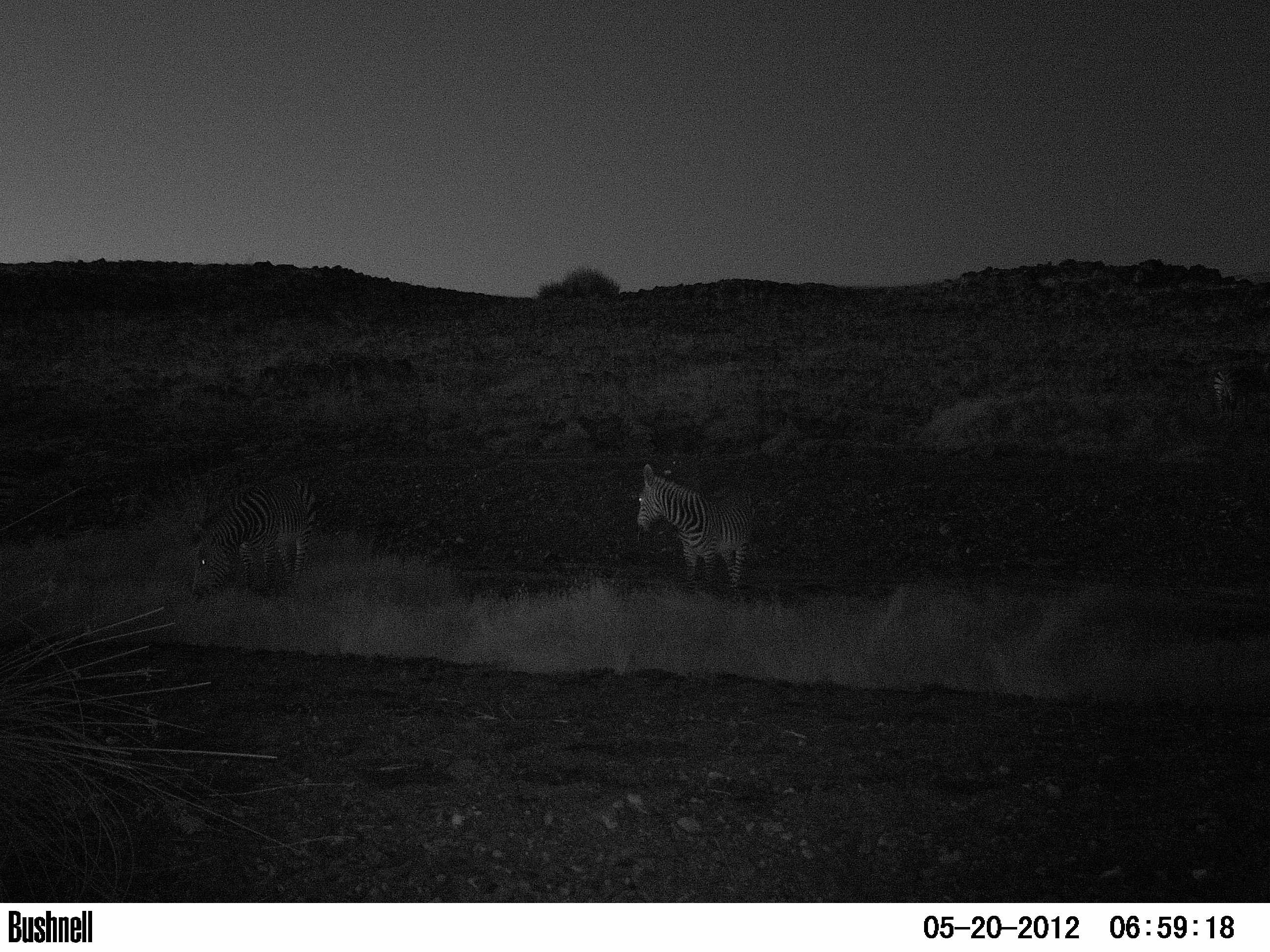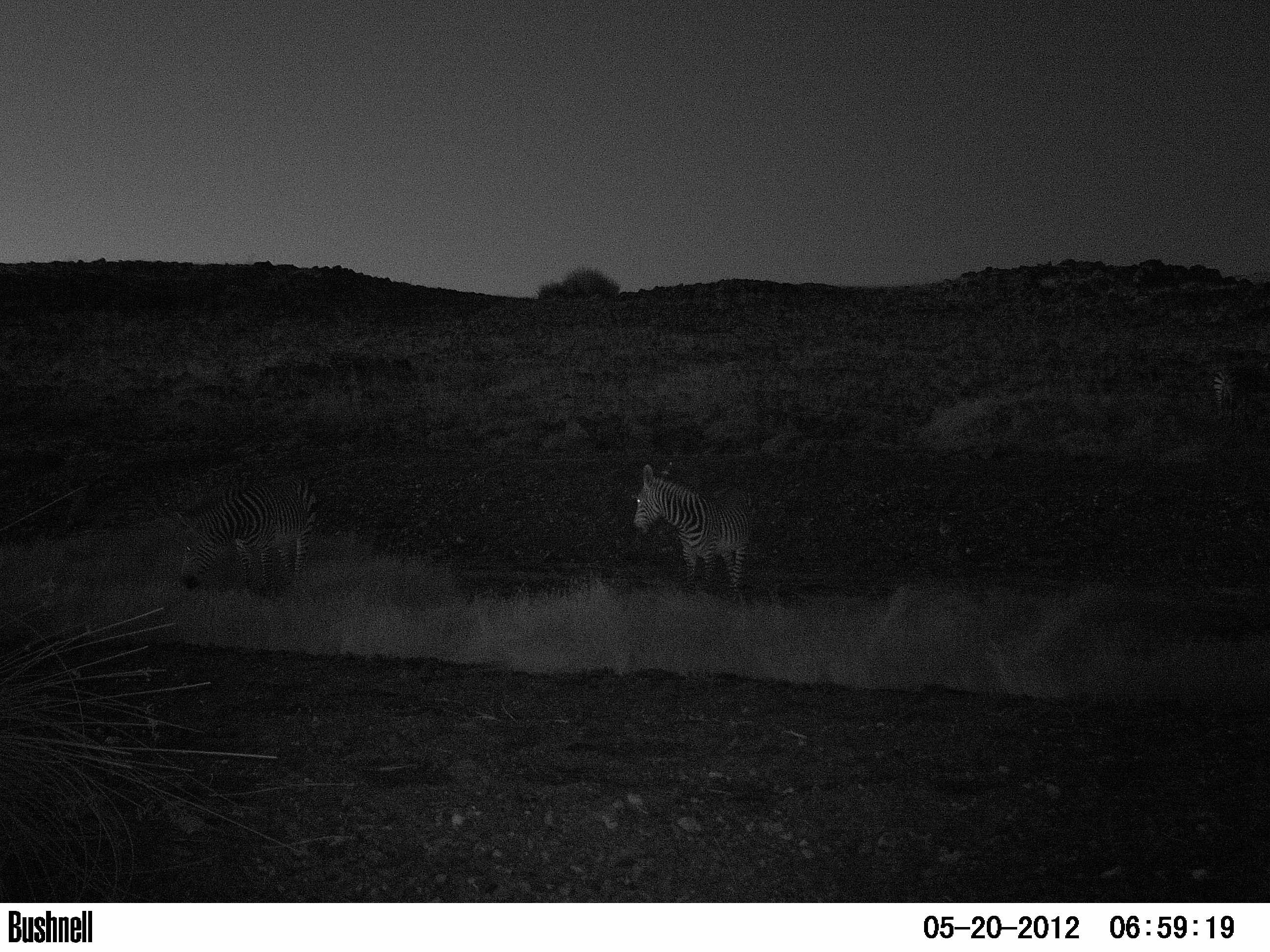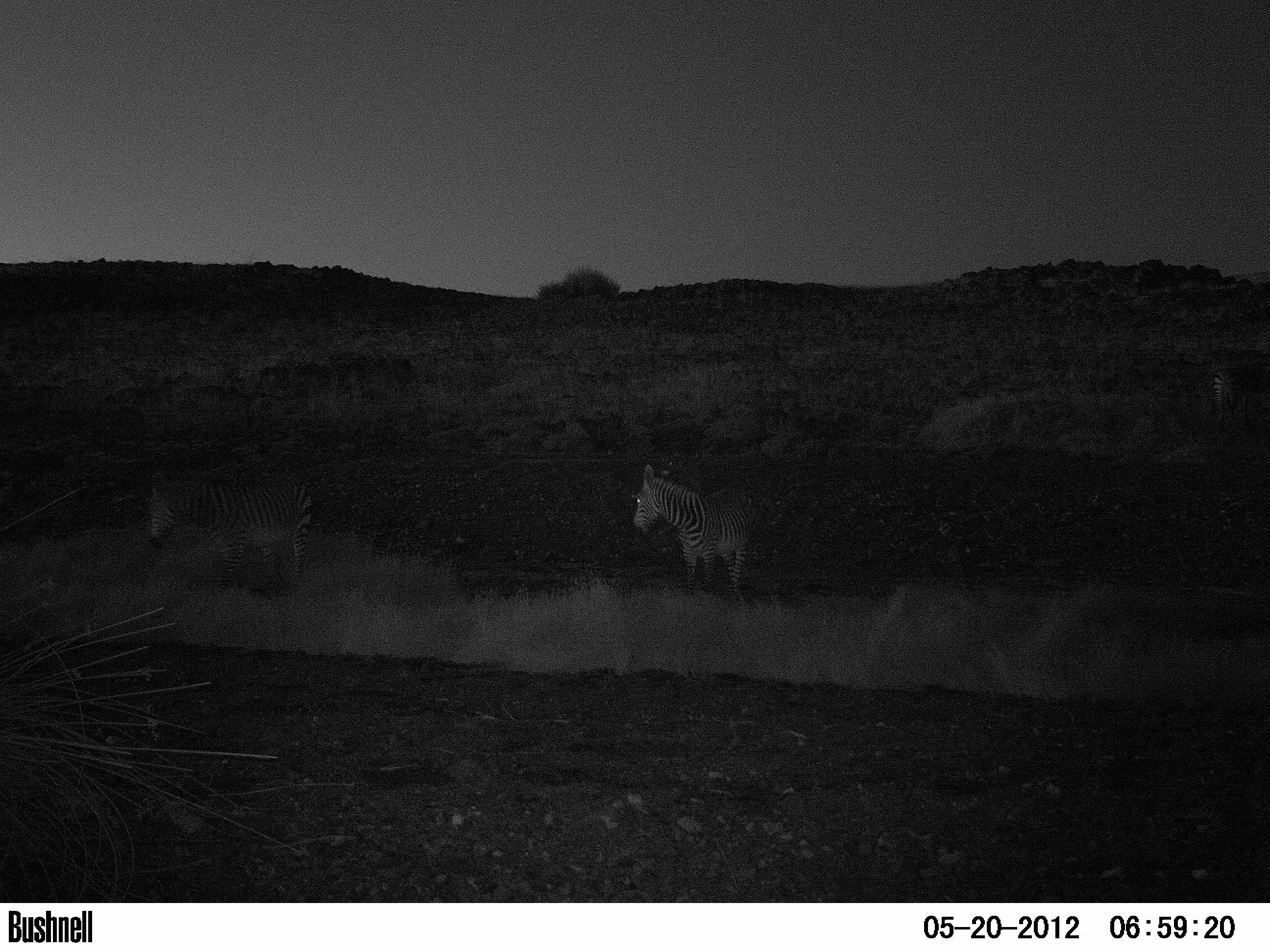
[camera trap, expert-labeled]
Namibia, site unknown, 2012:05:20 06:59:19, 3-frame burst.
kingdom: Animalia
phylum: Chordata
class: Mammalia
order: Perissodactyla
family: Equidae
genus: Equus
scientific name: Equus zebra hartmannae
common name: hartmann's mountain zebra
Equus zebra hartmannae (hartmann's mountain zebra).